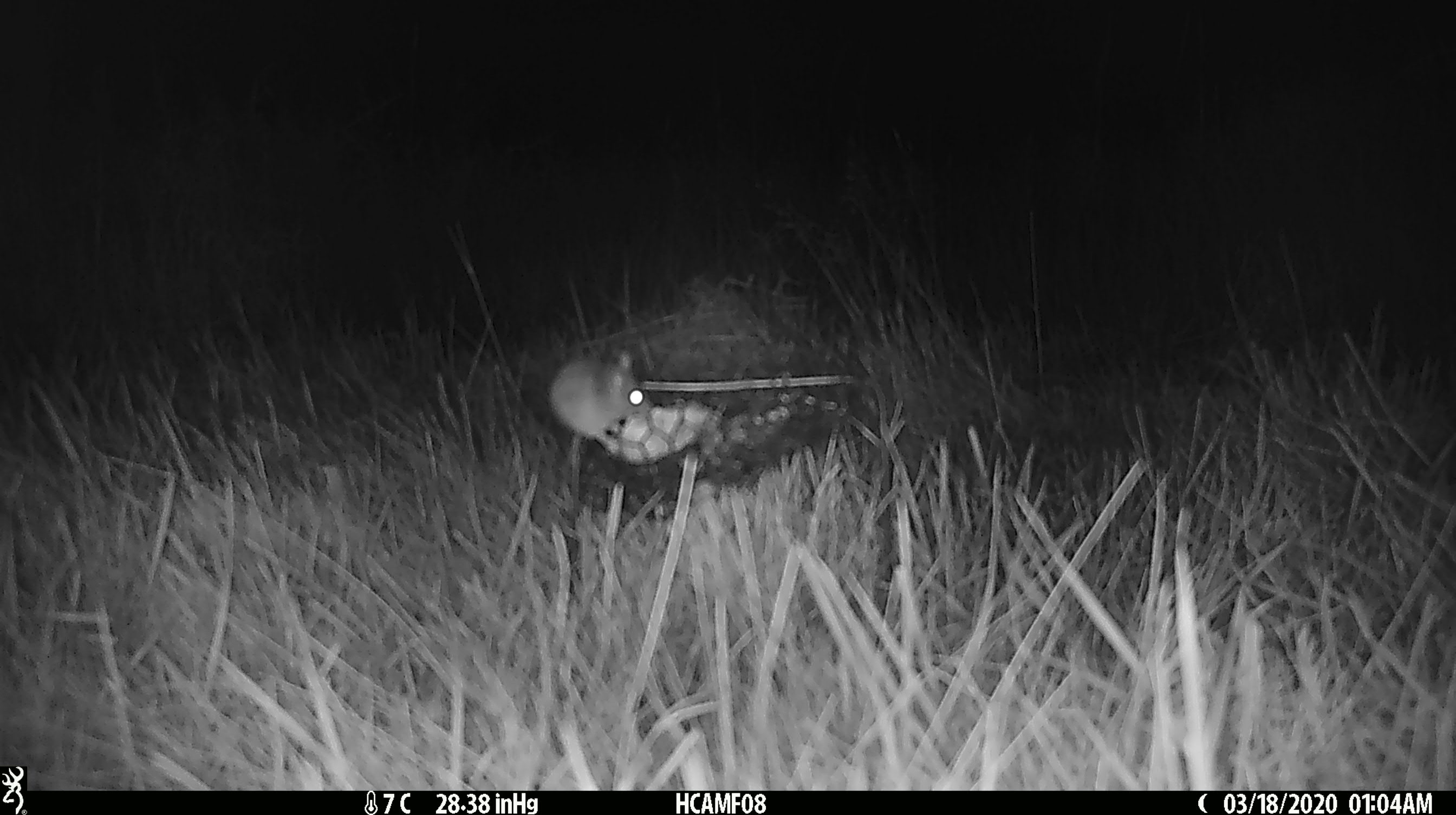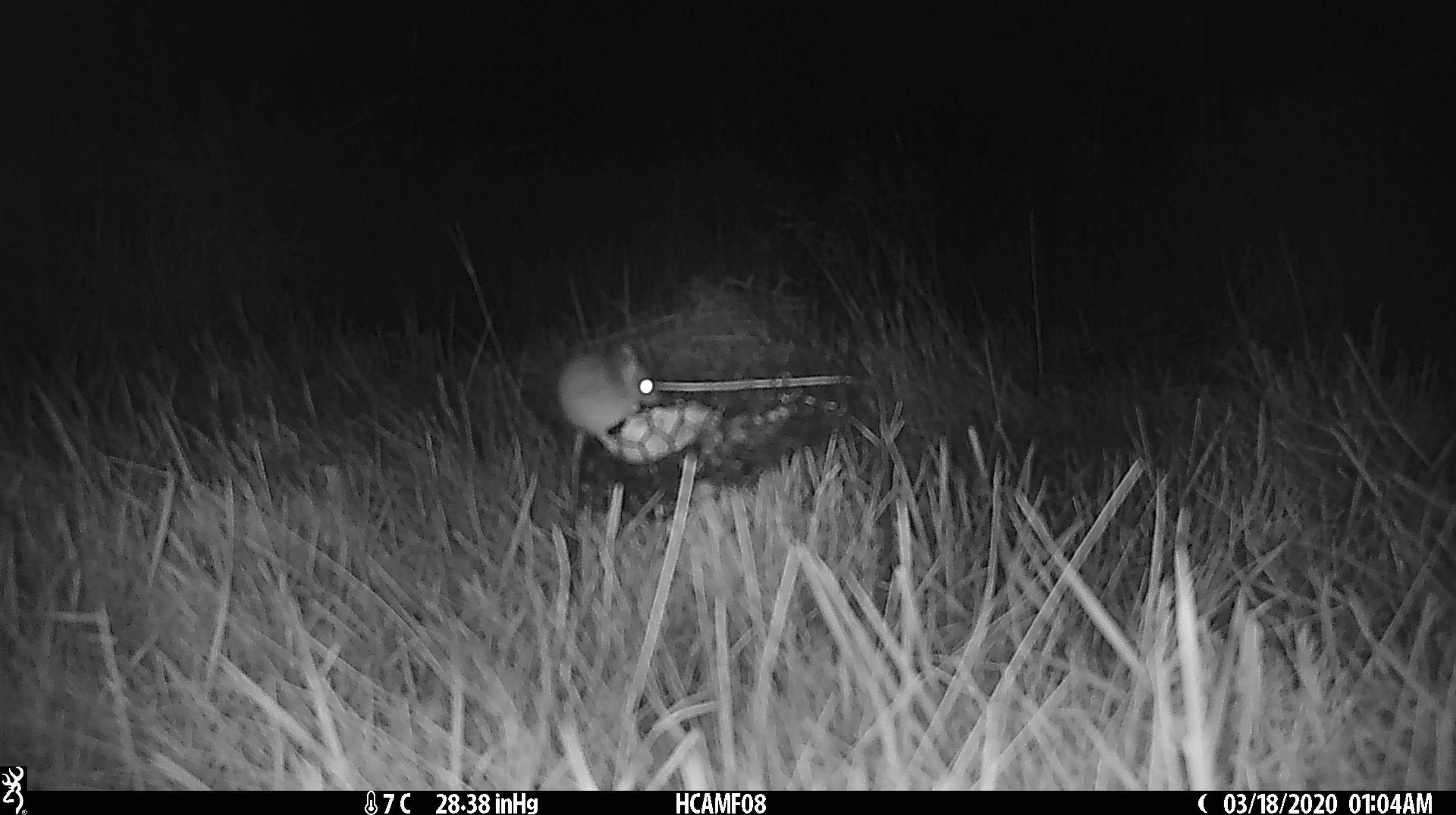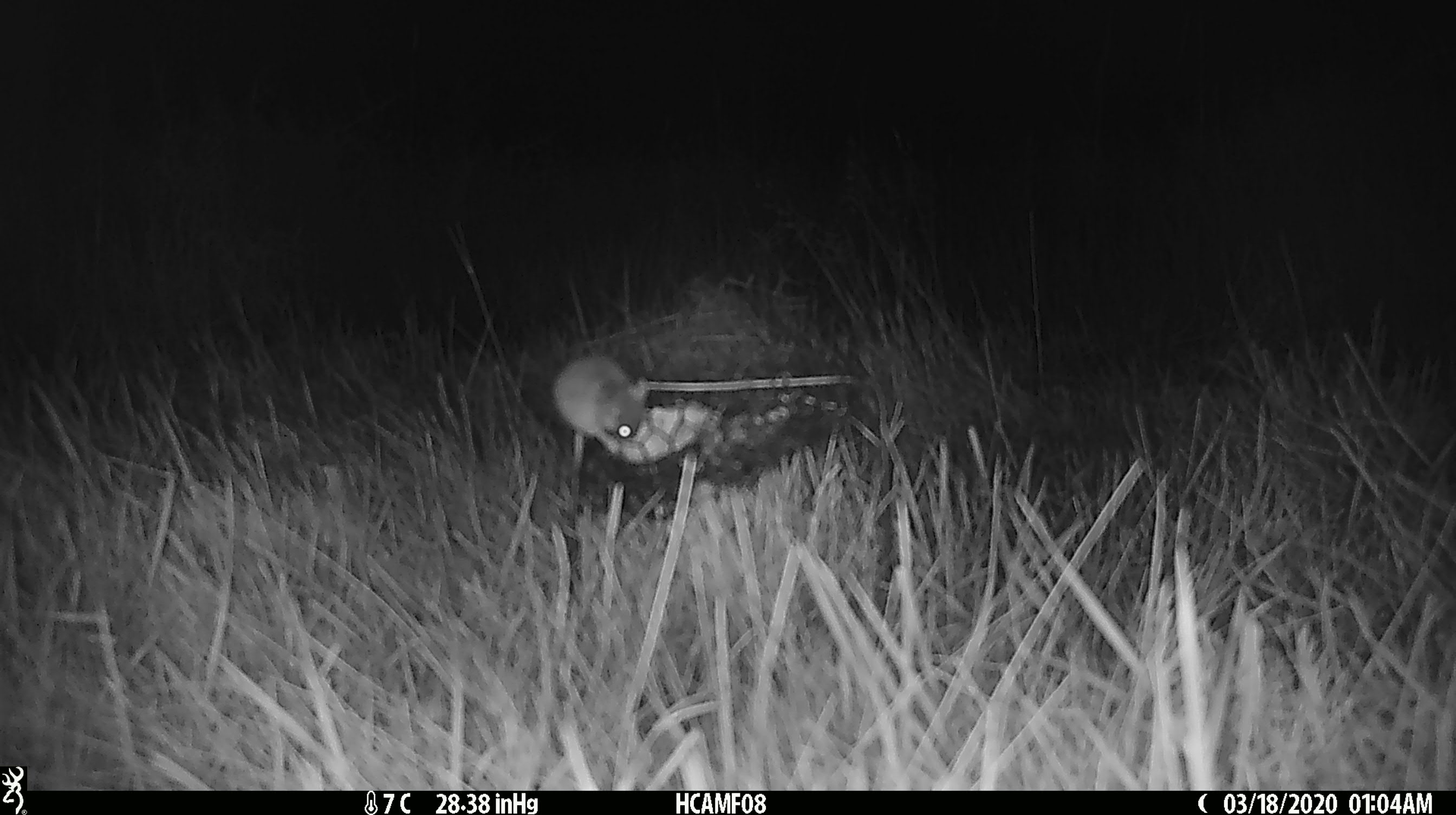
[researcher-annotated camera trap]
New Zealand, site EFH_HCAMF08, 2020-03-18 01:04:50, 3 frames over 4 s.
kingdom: Animalia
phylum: Chordata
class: Mammalia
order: Rodentia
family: Muridae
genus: Mus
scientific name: Mus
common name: mouse